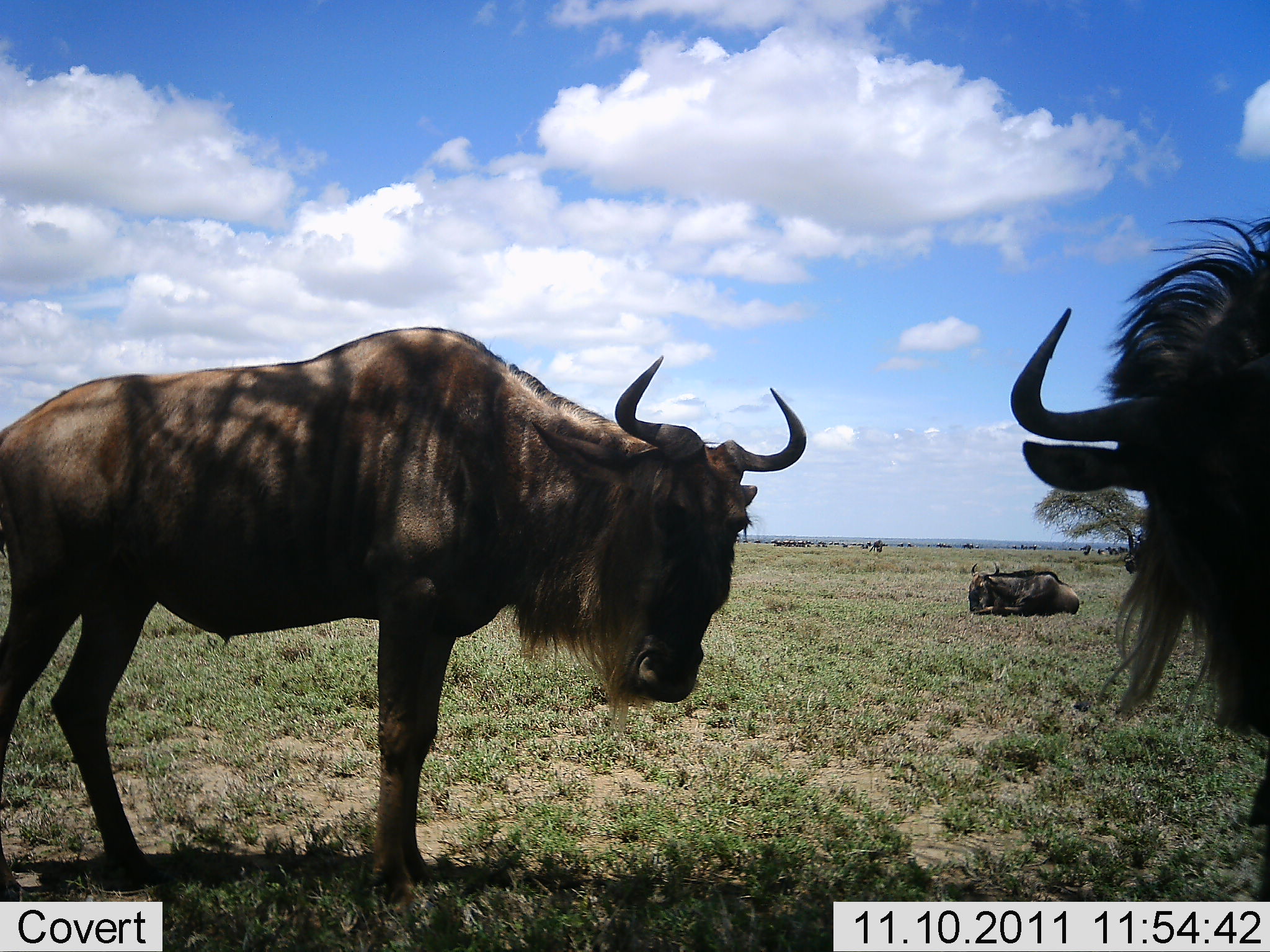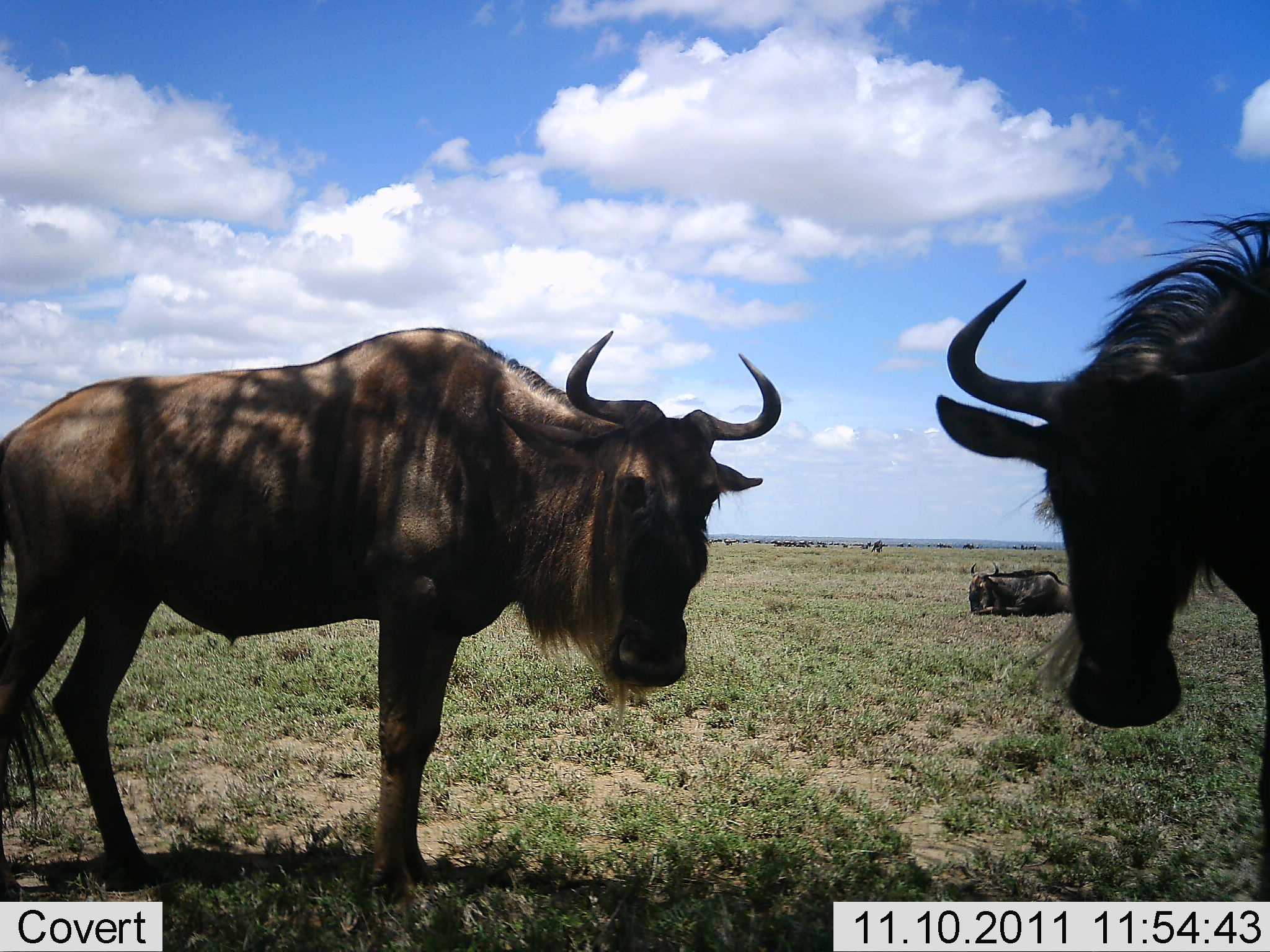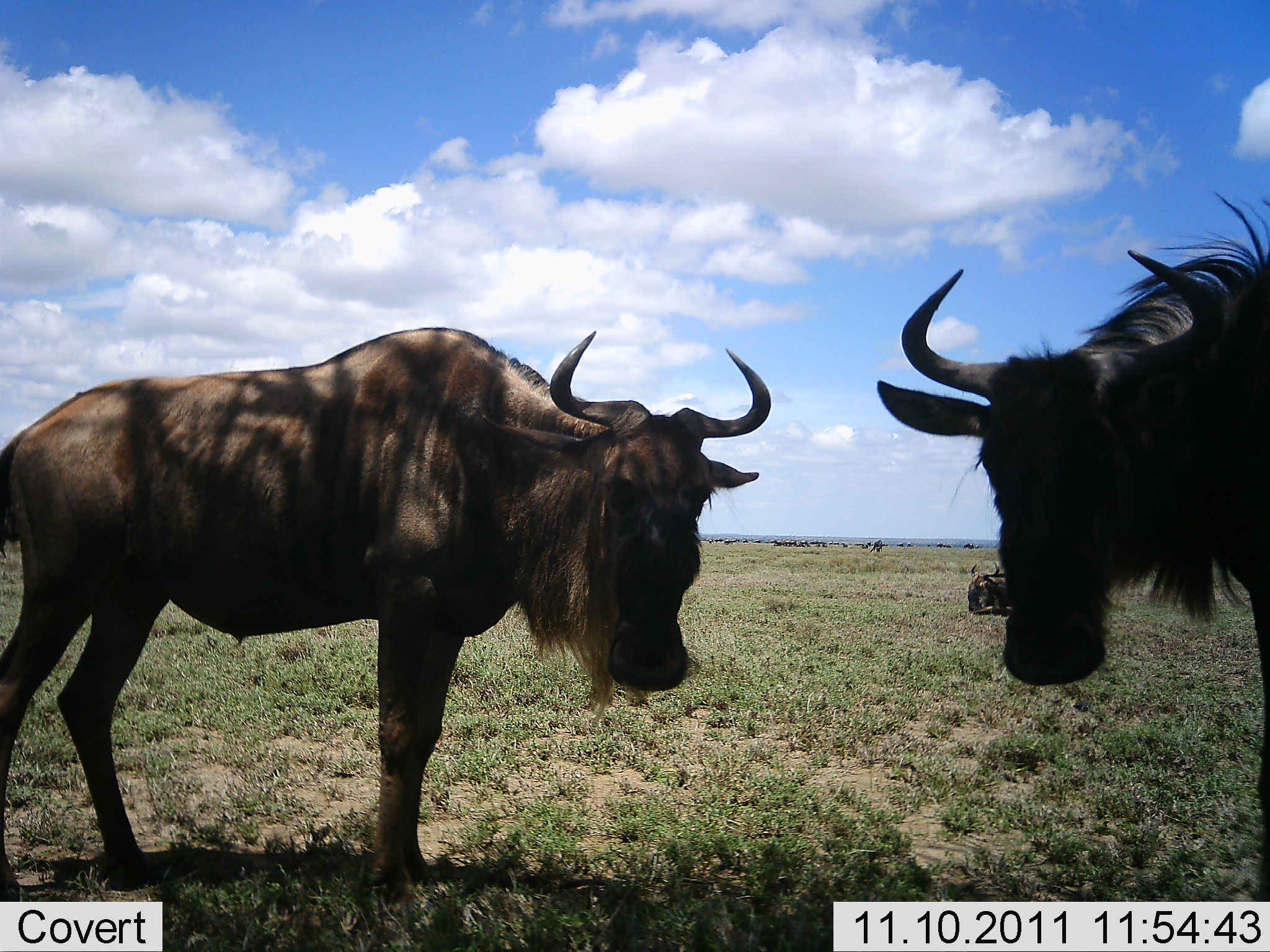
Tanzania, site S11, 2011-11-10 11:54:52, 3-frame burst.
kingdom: Animalia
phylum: Chordata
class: Mammalia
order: Artiodactyla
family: Bovidae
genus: Connochaetes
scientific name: Connochaetes taurinus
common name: blue wildebeest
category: wildebeest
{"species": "wildebeest (blue wildebeest) (Connochaetes taurinus)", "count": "3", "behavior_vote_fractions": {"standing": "69%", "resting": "77%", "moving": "8%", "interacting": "0%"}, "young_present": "0%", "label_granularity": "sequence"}